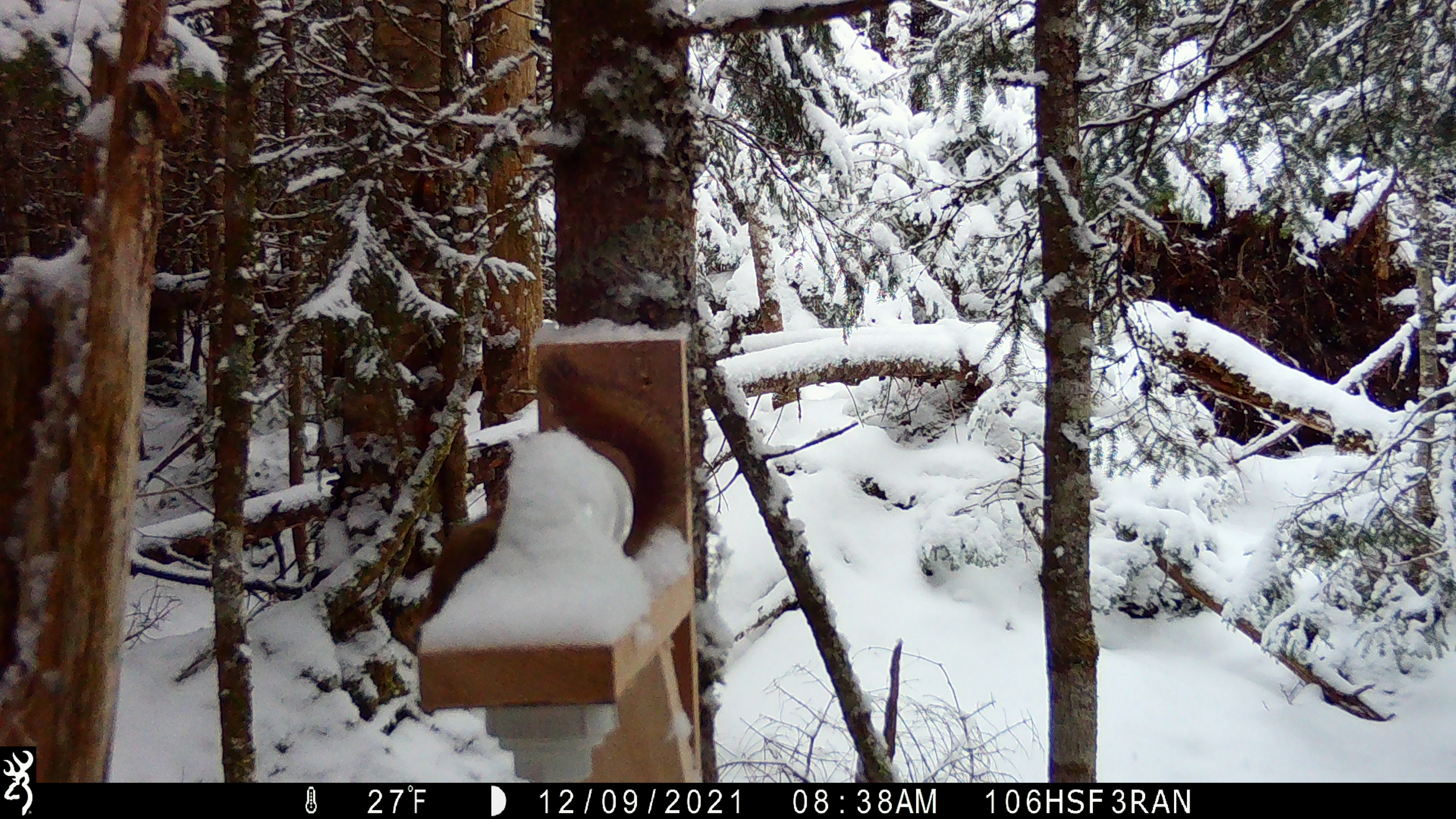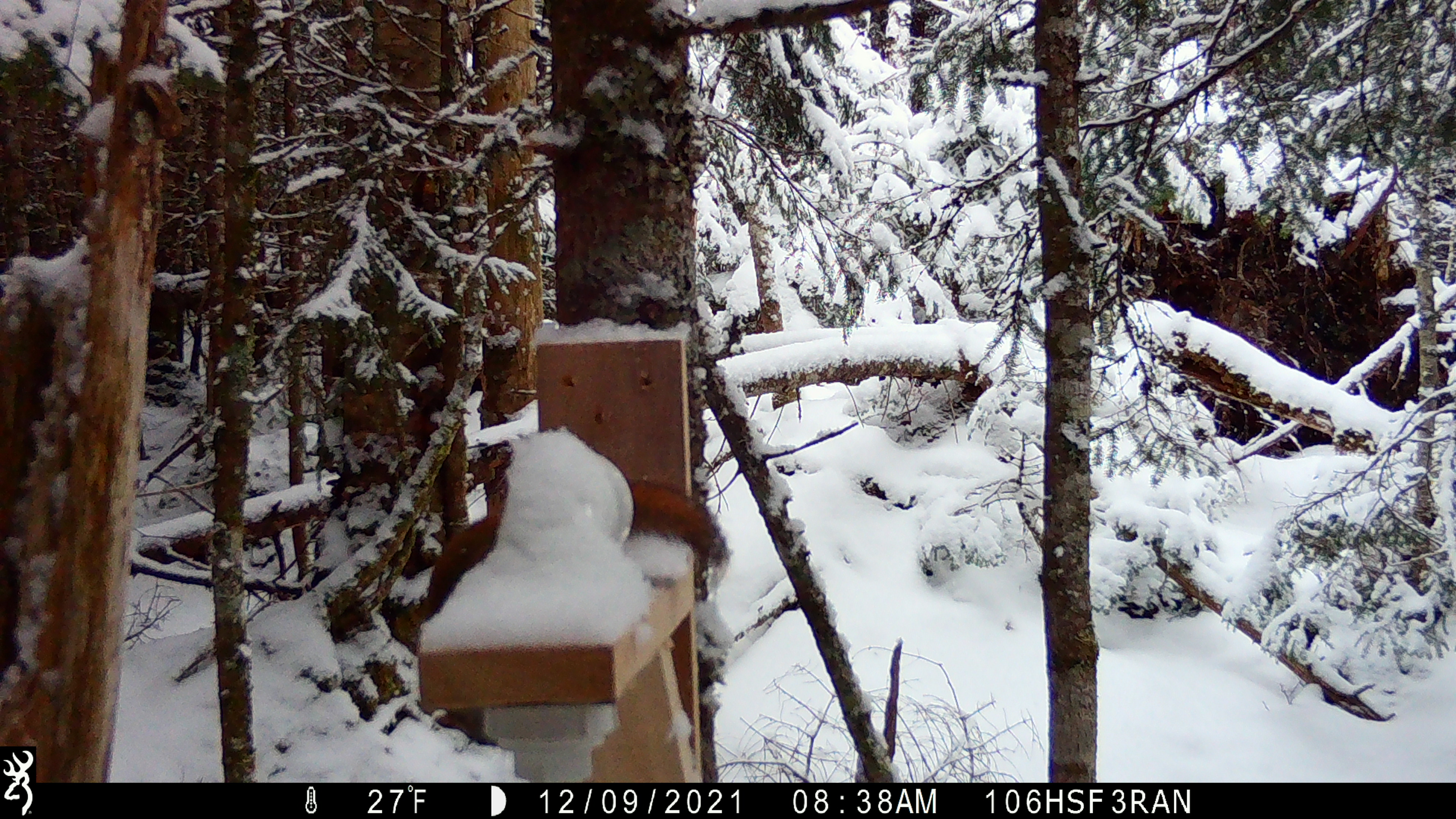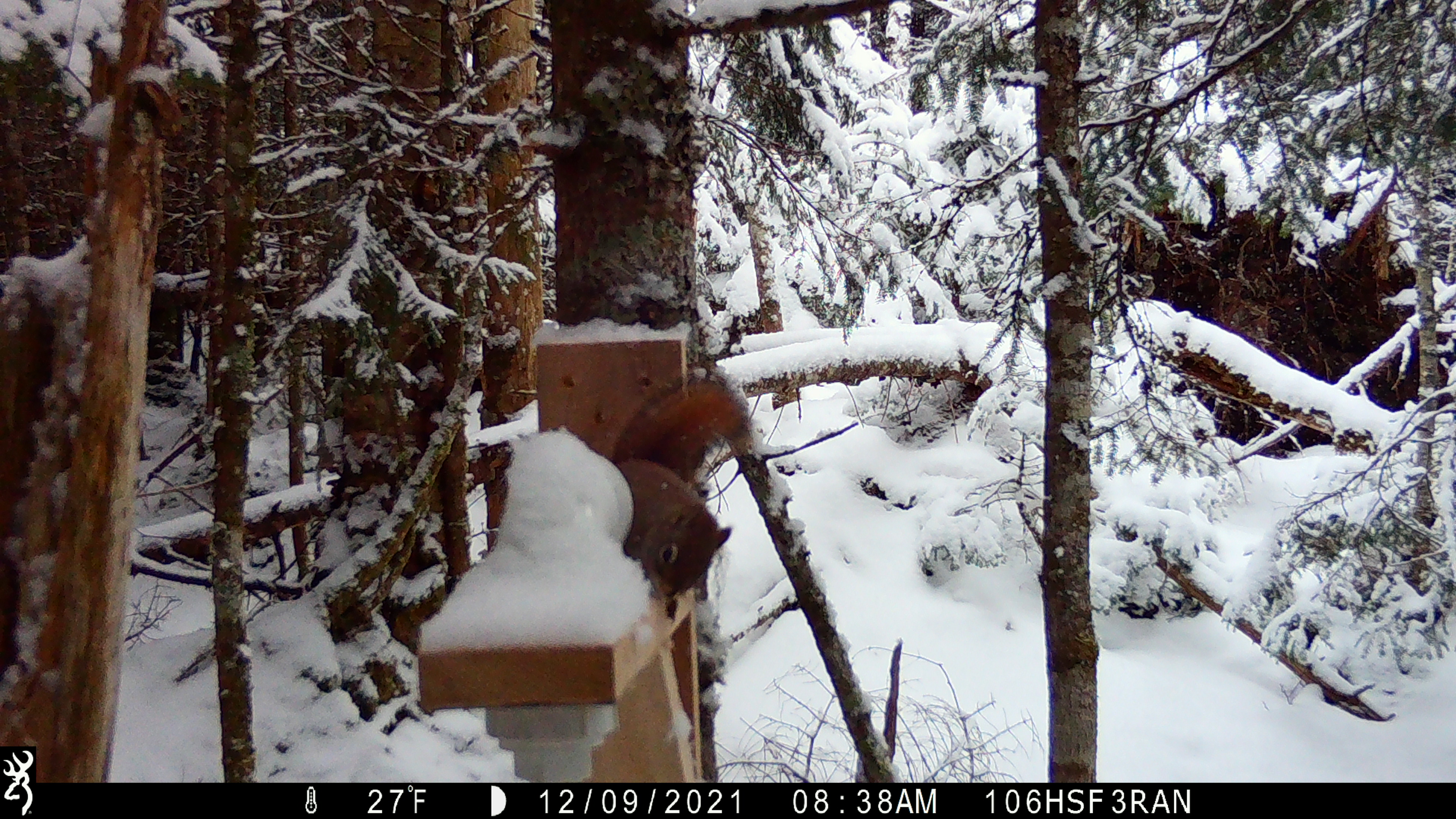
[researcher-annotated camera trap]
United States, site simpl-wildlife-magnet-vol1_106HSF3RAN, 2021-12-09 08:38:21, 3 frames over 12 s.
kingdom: Animalia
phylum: Chordata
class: Mammalia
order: Rodentia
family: Sciuridae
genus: Tamiasciurus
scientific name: Tamiasciurus hudsonicus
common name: red squirrel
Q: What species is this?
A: Red squirrel (Tamiasciurus hudsonicus).